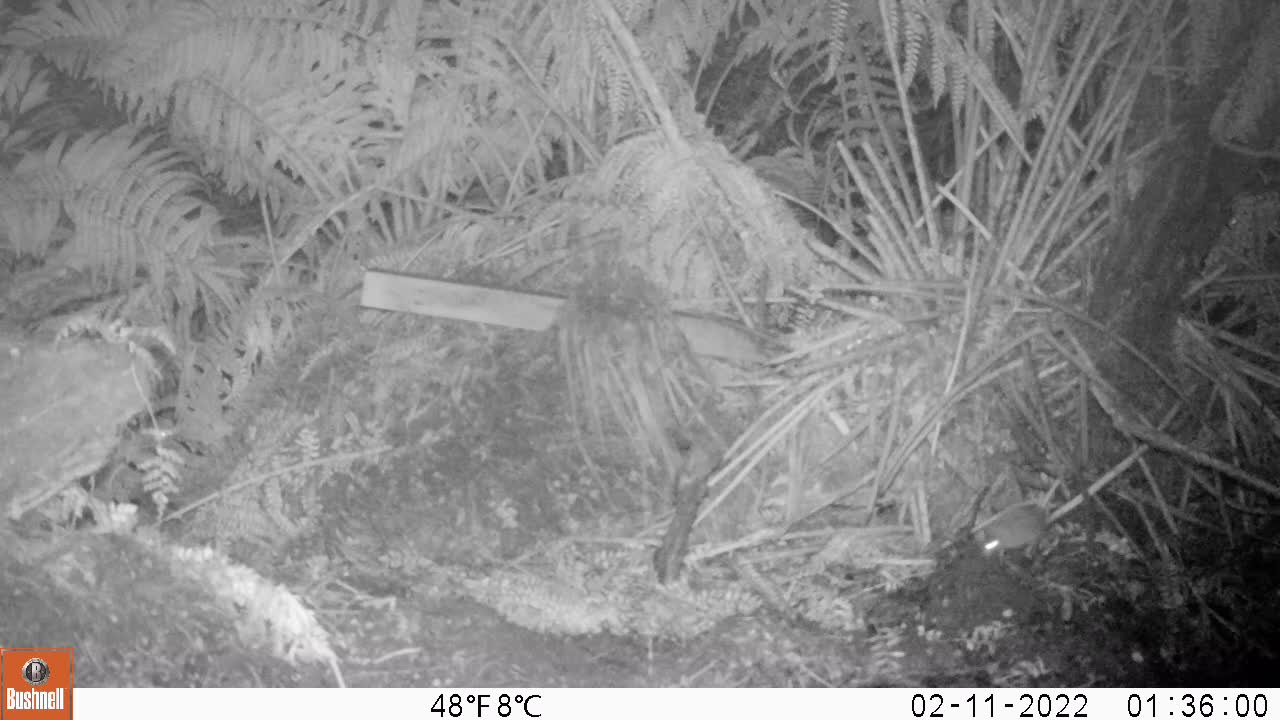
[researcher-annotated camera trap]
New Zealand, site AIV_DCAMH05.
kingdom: Animalia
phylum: Chordata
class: Mammalia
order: Rodentia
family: Muridae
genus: Mus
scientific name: Mus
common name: mouse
Mouse (Mus).